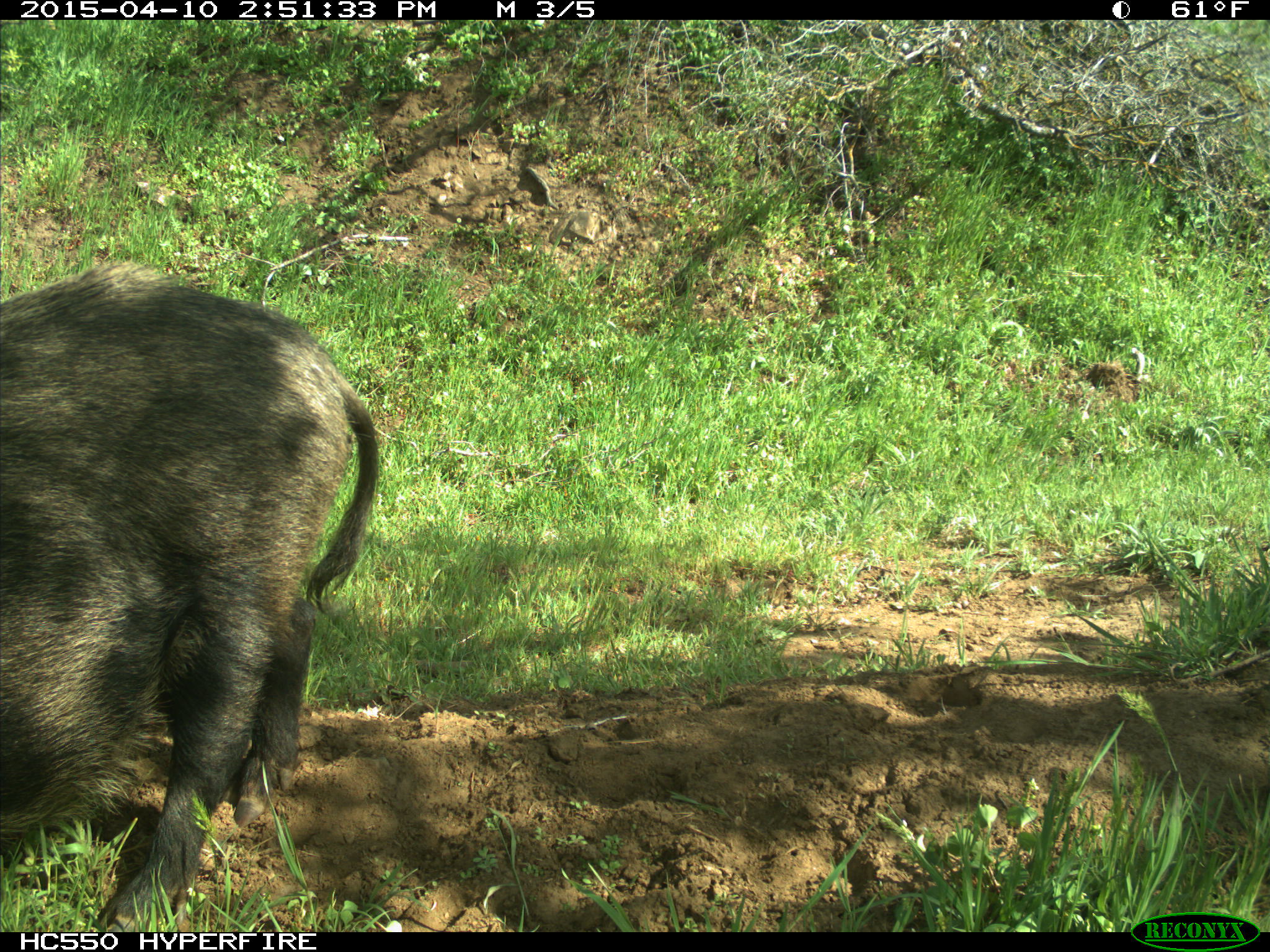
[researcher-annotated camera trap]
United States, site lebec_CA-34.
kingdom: Animalia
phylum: Chordata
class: Mammalia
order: Artiodactyla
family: Suidae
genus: Sus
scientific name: Sus scrofa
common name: wild boar